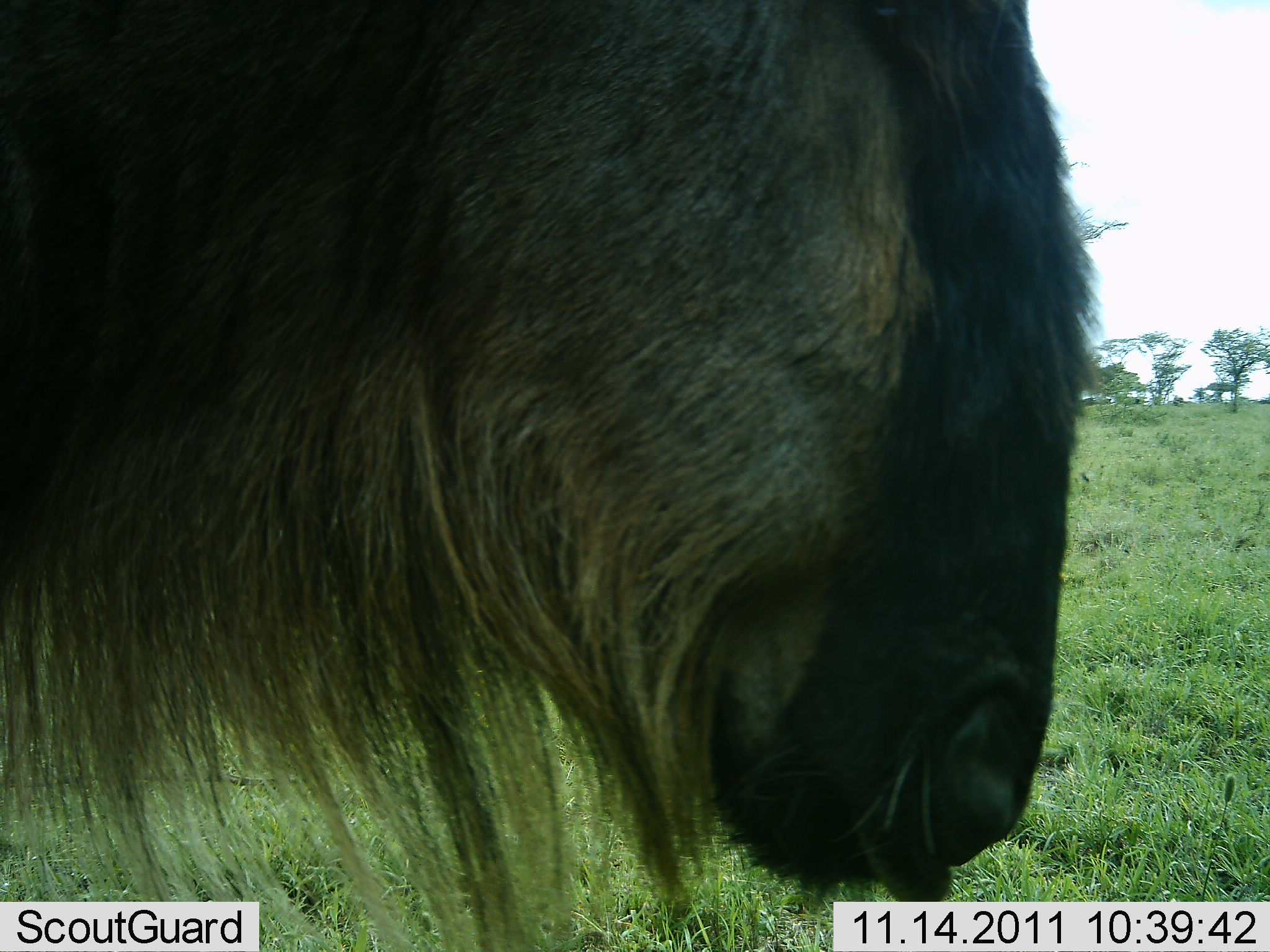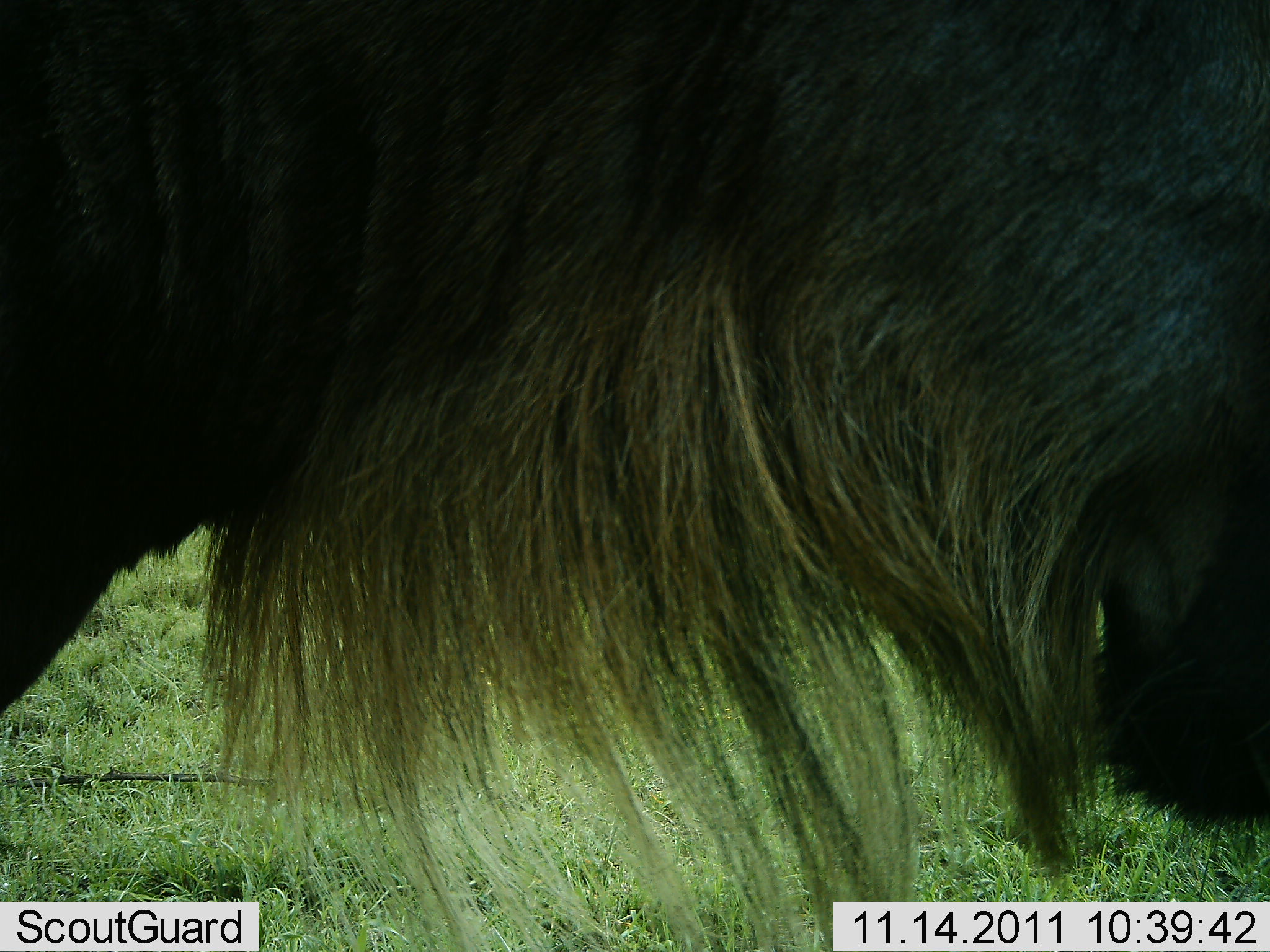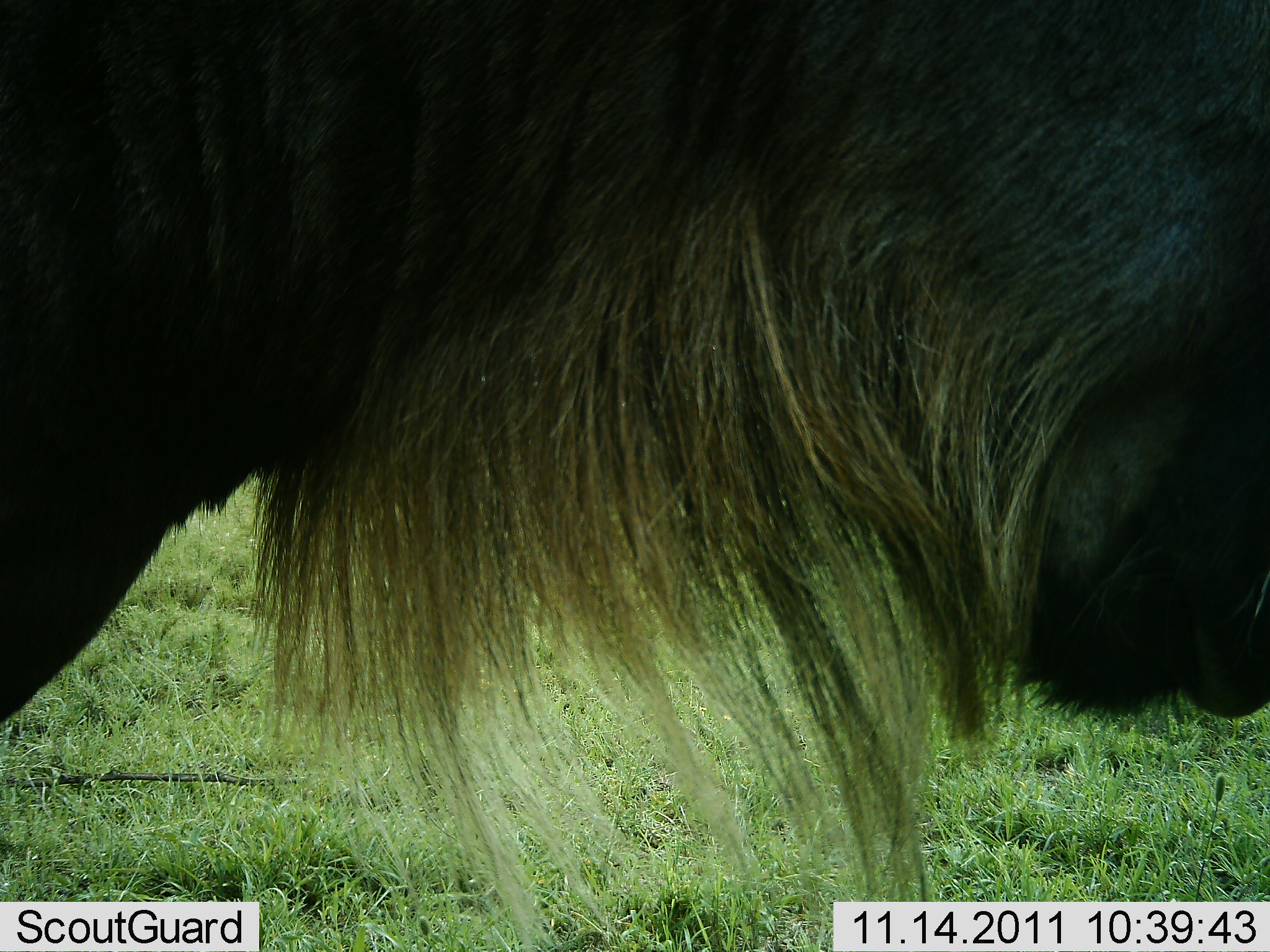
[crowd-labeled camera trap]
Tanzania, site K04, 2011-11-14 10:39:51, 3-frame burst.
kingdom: Animalia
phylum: Chordata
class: Mammalia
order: Artiodactyla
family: Bovidae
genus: Connochaetes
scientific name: Connochaetes taurinus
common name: blue wildebeest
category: wildebeest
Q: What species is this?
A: Wildebeest (blue wildebeest) (Connochaetes taurinus).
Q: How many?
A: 1.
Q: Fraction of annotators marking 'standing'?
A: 64%.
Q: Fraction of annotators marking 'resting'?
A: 0%.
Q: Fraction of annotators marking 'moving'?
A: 18%.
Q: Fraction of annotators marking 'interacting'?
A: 9%.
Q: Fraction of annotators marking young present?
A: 0%.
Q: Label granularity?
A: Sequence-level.